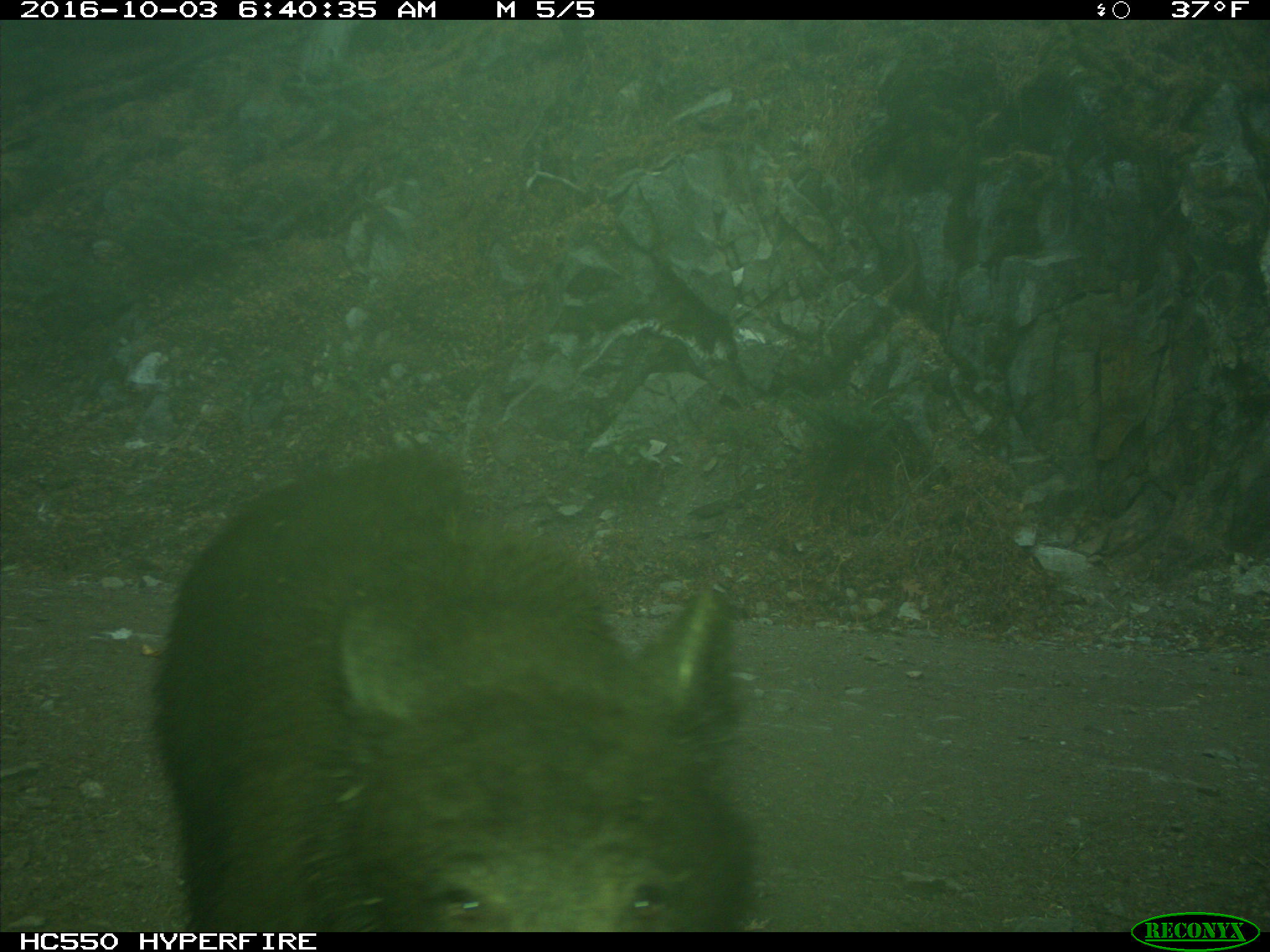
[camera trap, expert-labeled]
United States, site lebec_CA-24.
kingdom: Animalia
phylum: Chordata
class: Mammalia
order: Carnivora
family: Ursidae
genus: Ursus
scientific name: Ursus americanus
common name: american black bear